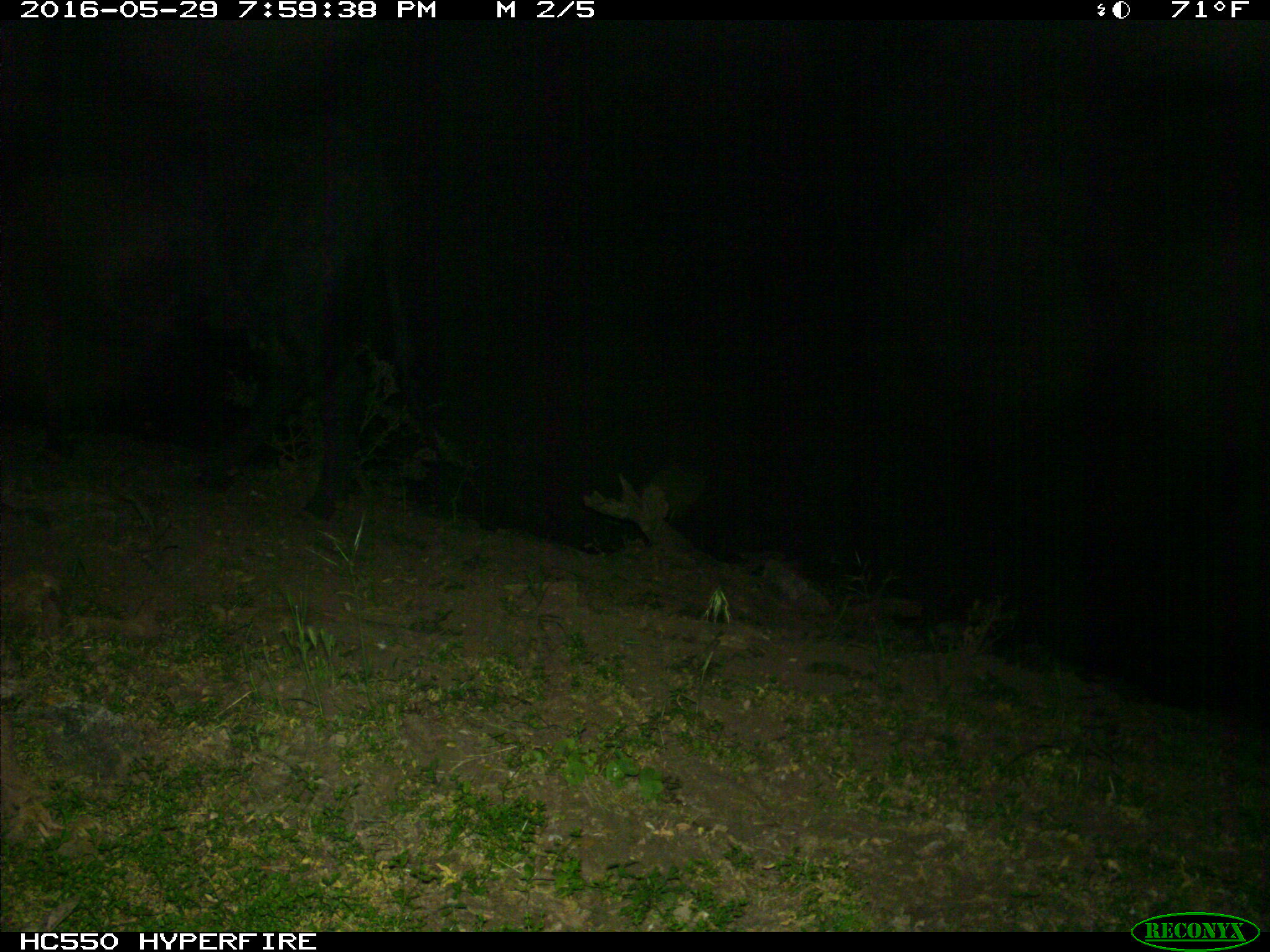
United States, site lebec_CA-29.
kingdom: Animalia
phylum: Chordata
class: Mammalia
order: Artiodactyla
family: Bovidae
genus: Bos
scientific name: Bos taurus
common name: domestic cow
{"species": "Bos taurus (domestic cow)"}